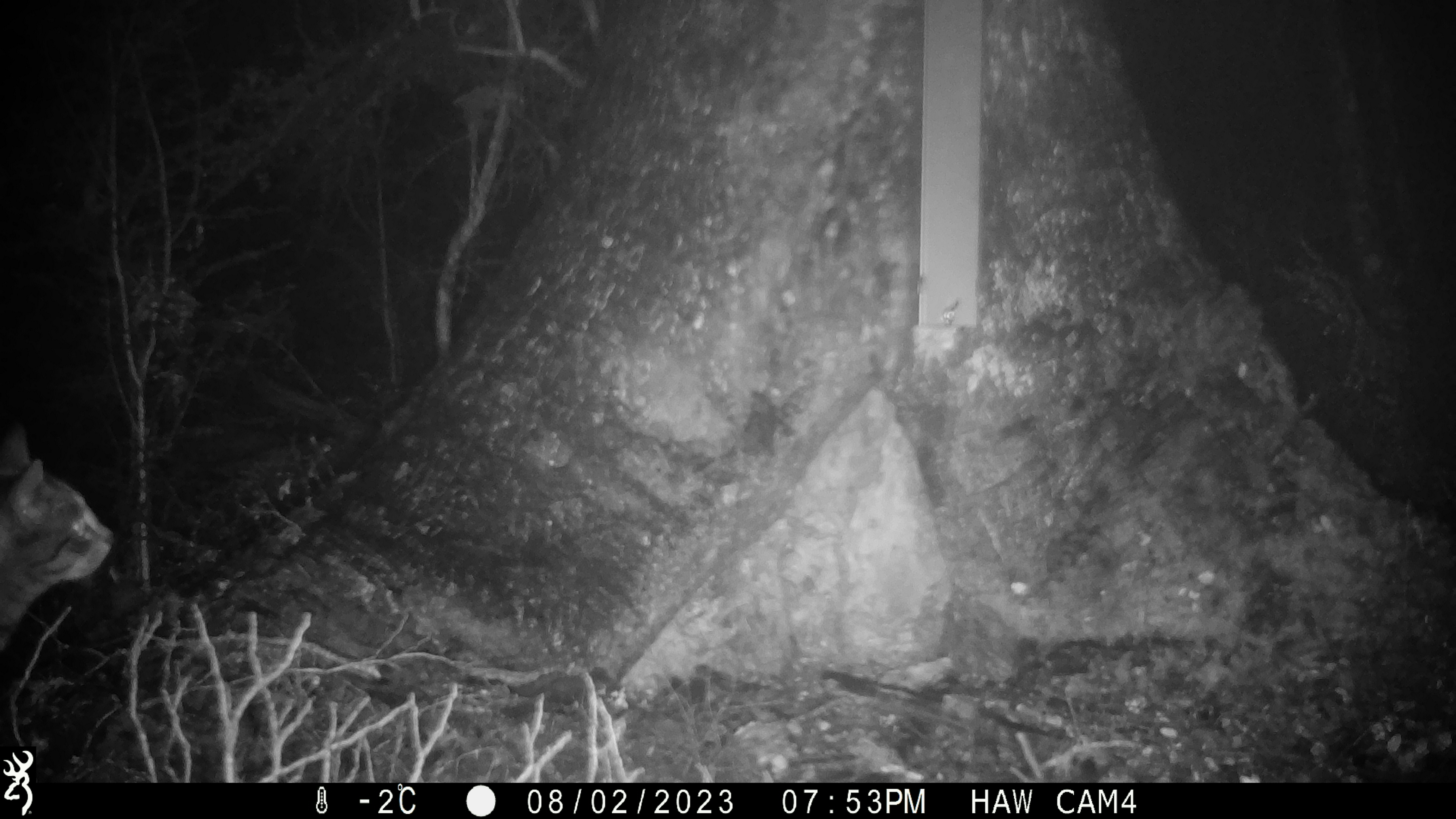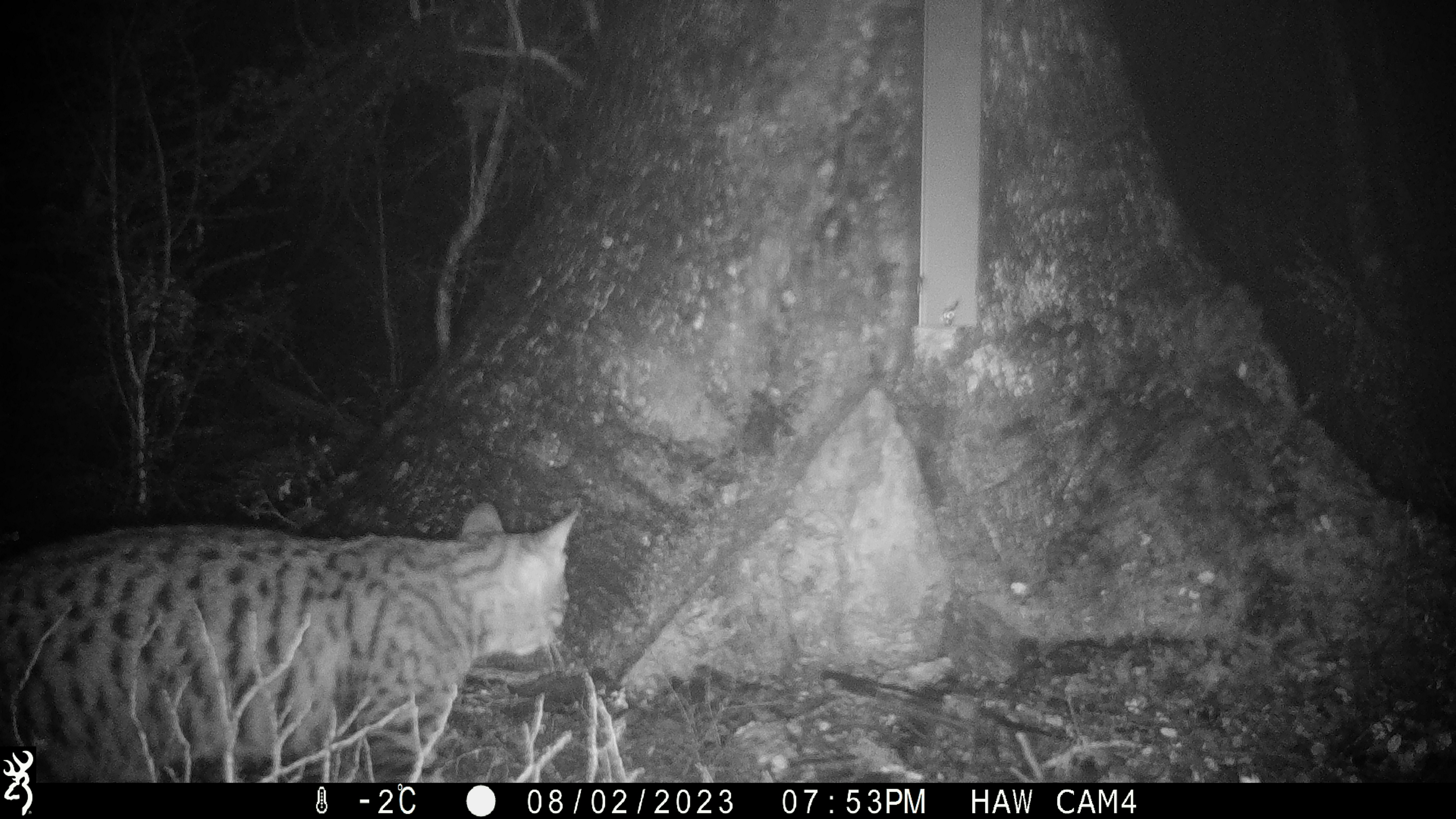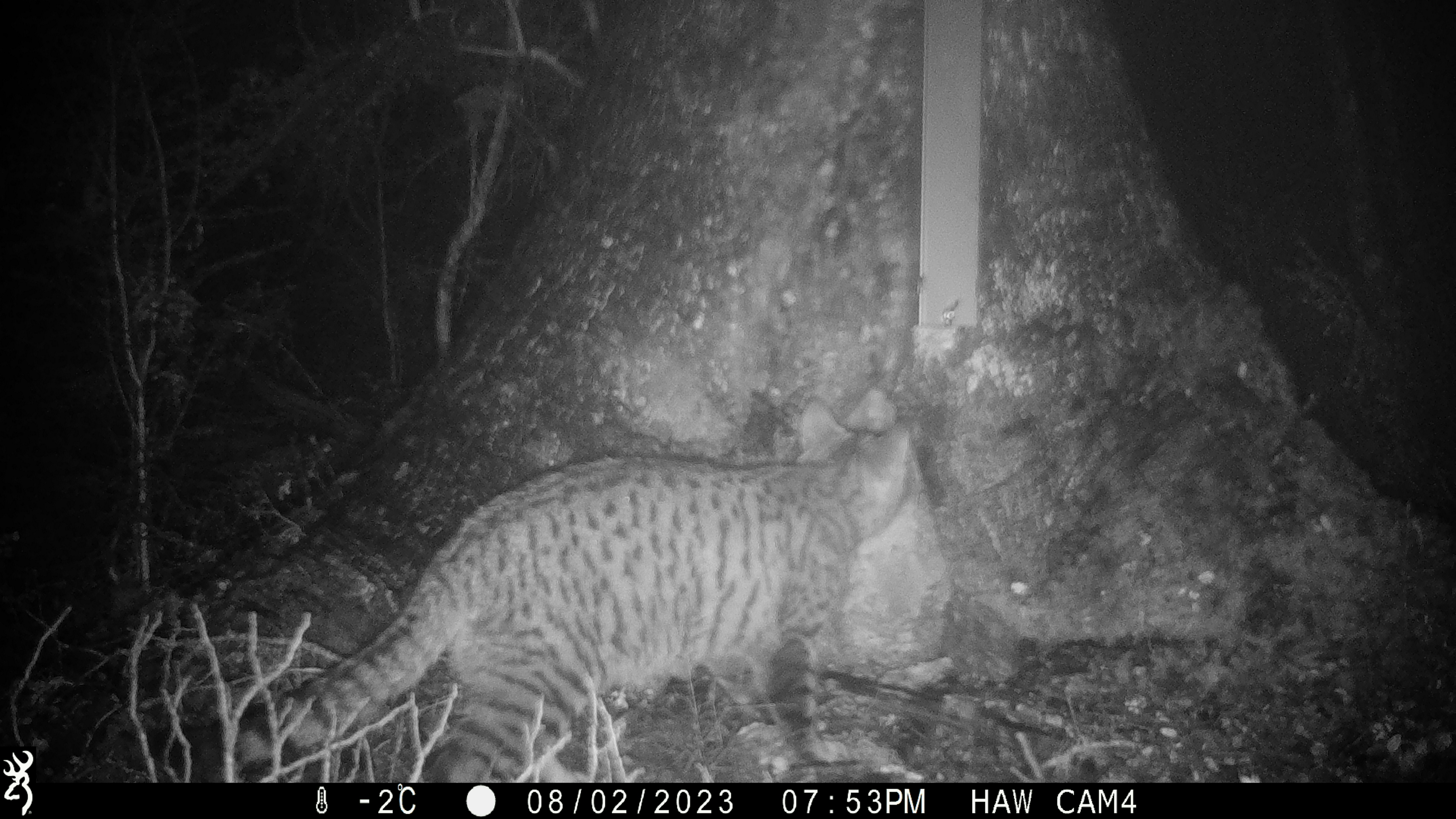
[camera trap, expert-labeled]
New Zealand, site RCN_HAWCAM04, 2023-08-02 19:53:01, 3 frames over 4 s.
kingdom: Animalia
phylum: Chordata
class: Mammalia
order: Carnivora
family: Felidae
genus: Felis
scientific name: Felis catus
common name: domestic cat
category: cat